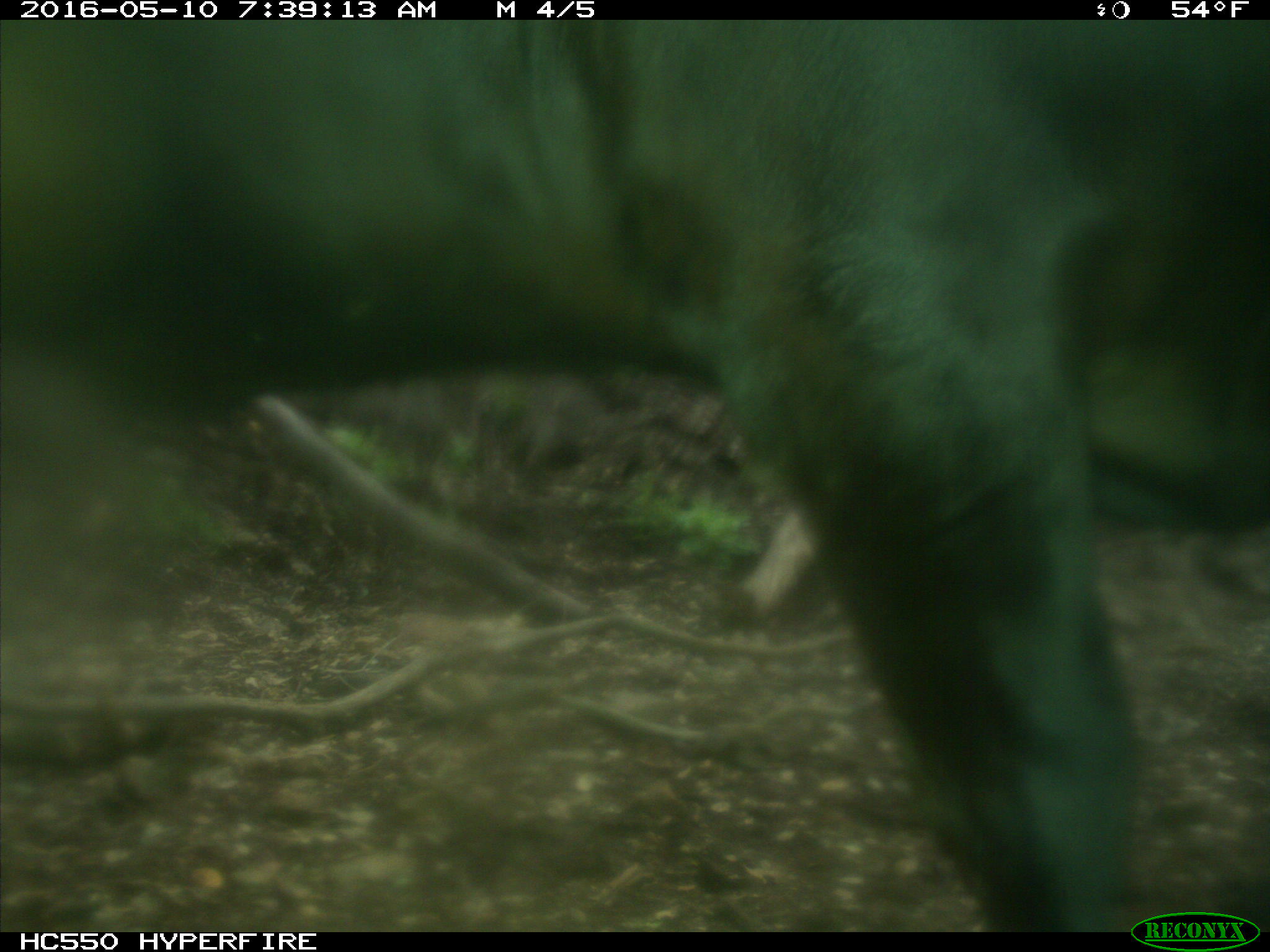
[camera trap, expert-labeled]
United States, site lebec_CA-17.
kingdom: Animalia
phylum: Chordata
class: Mammalia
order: Artiodactyla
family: Bovidae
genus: Bos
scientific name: Bos taurus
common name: domestic cow